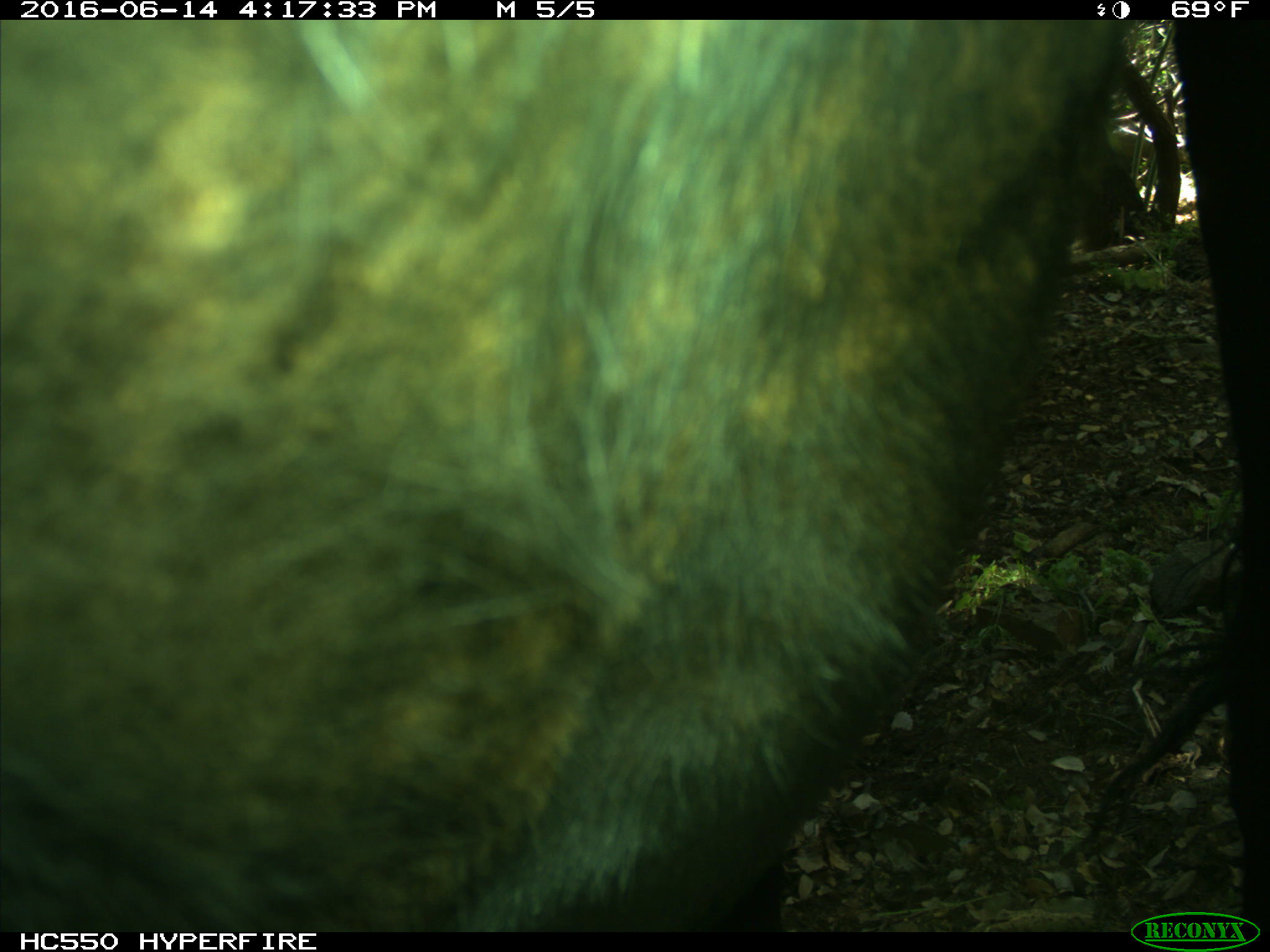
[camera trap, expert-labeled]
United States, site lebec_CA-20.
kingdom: Animalia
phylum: Chordata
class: Mammalia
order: Artiodactyla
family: Bovidae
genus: Bos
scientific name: Bos taurus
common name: domestic cow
Bos taurus (domestic cow).